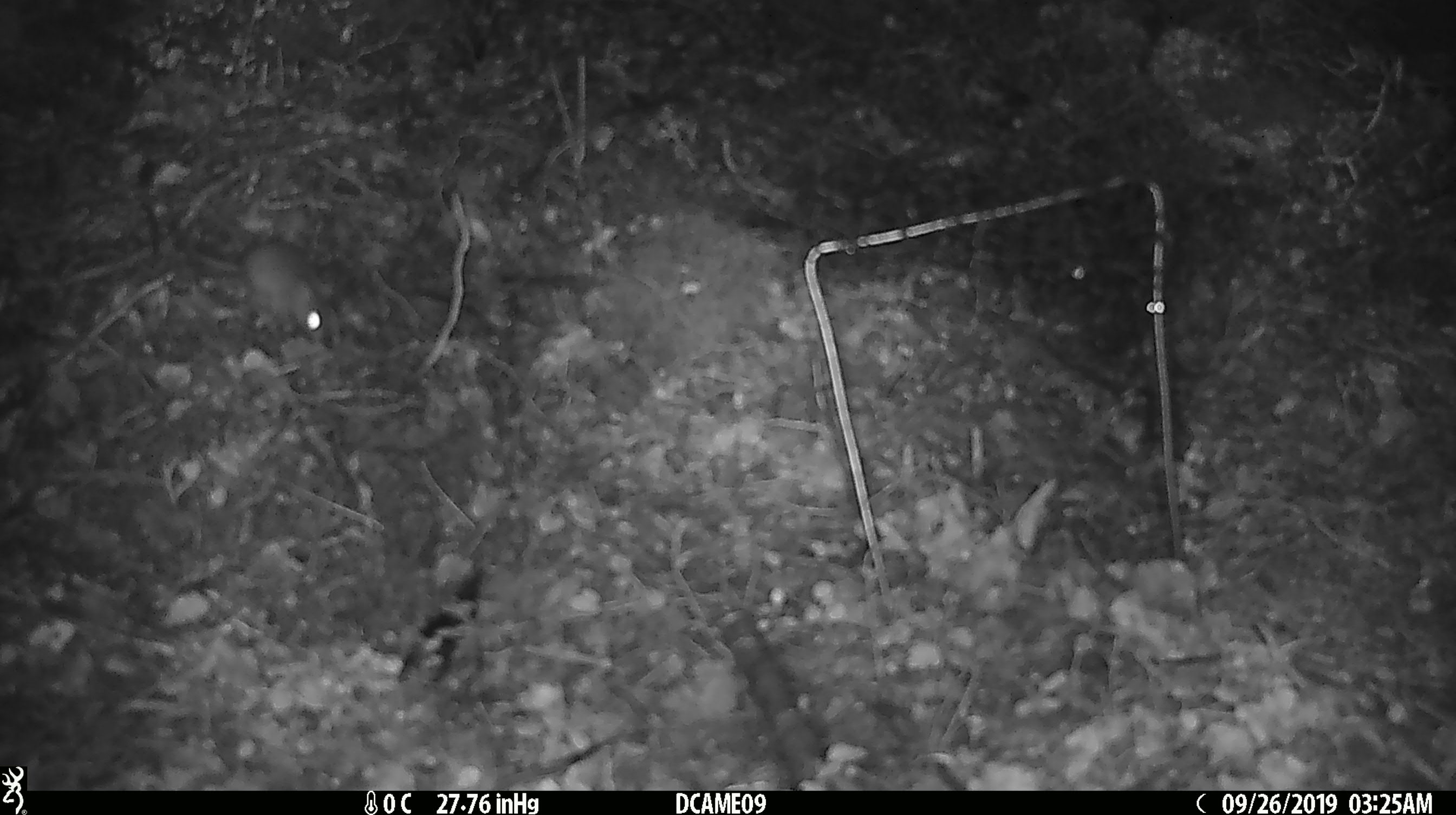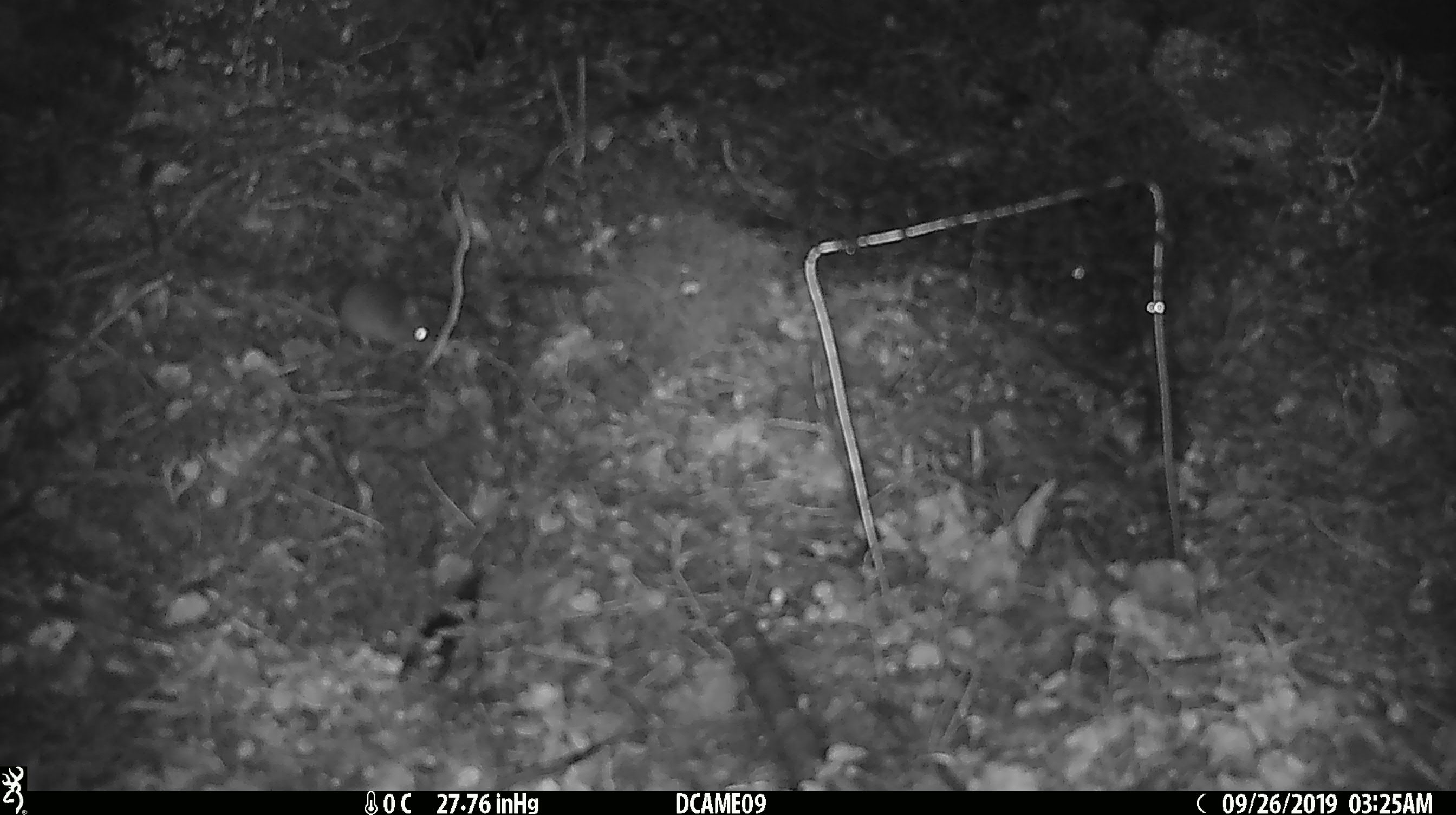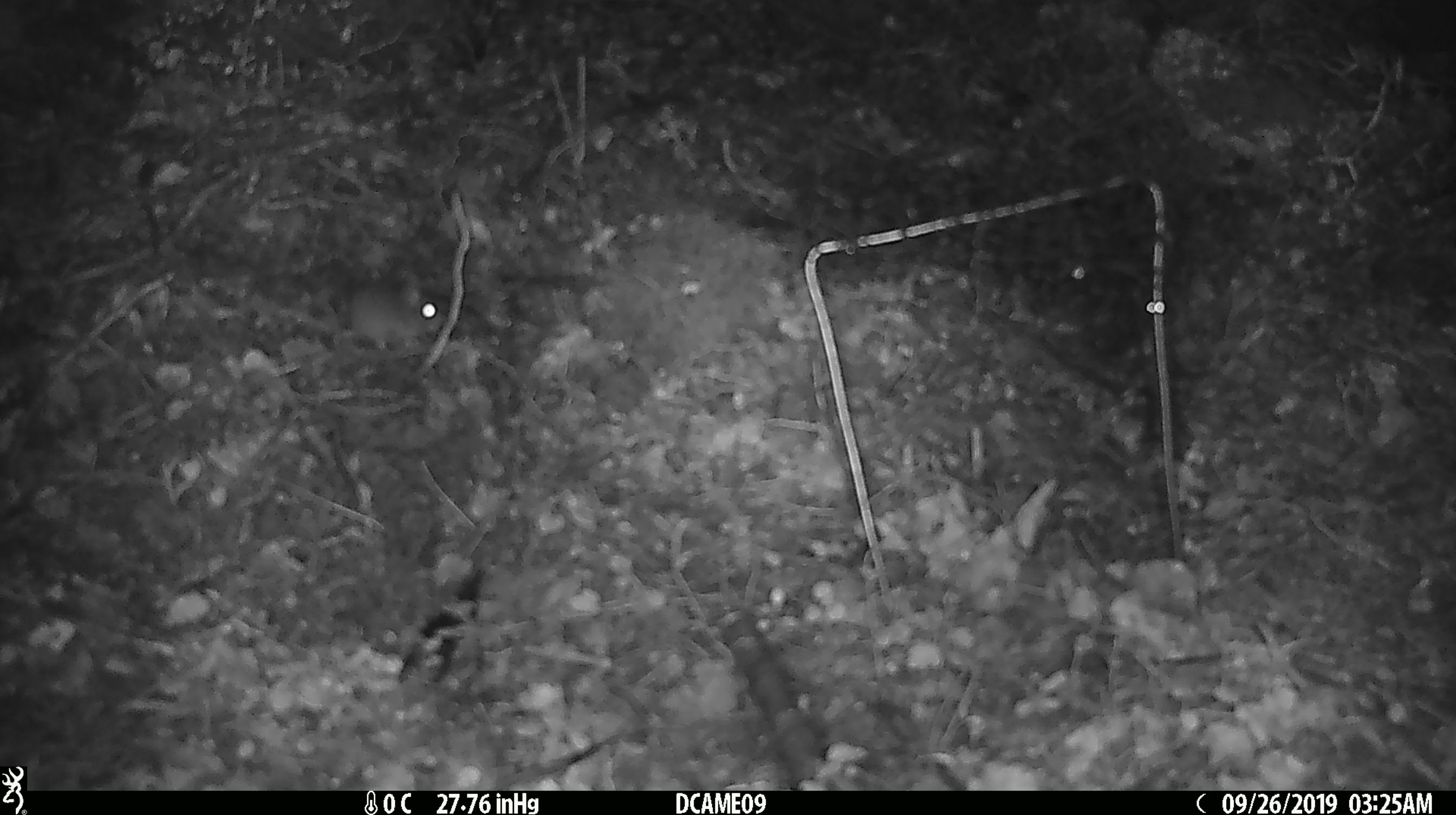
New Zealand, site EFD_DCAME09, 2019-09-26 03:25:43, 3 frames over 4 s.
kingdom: Animalia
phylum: Chordata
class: Mammalia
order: Rodentia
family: Muridae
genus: Mus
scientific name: Mus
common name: mouse